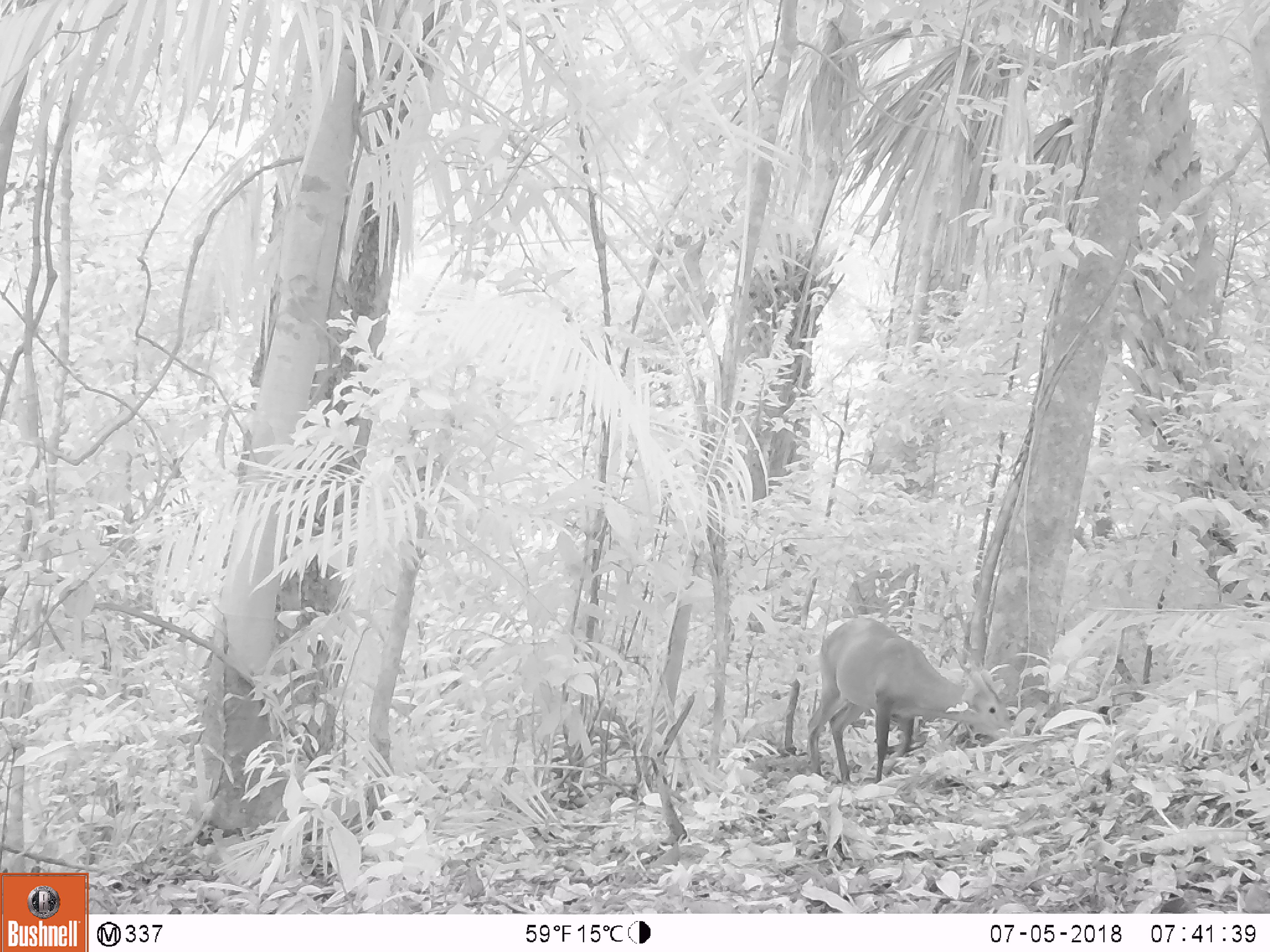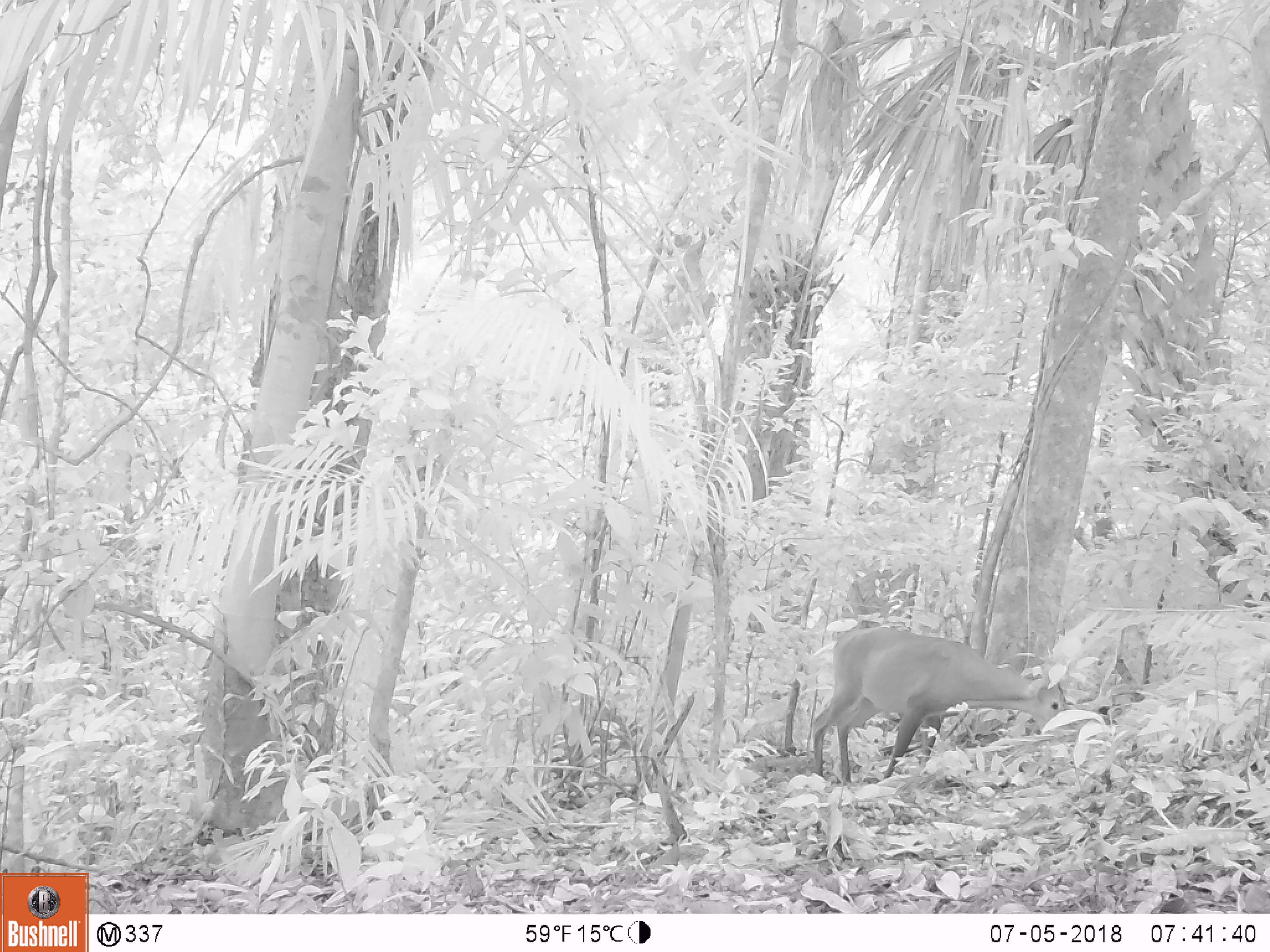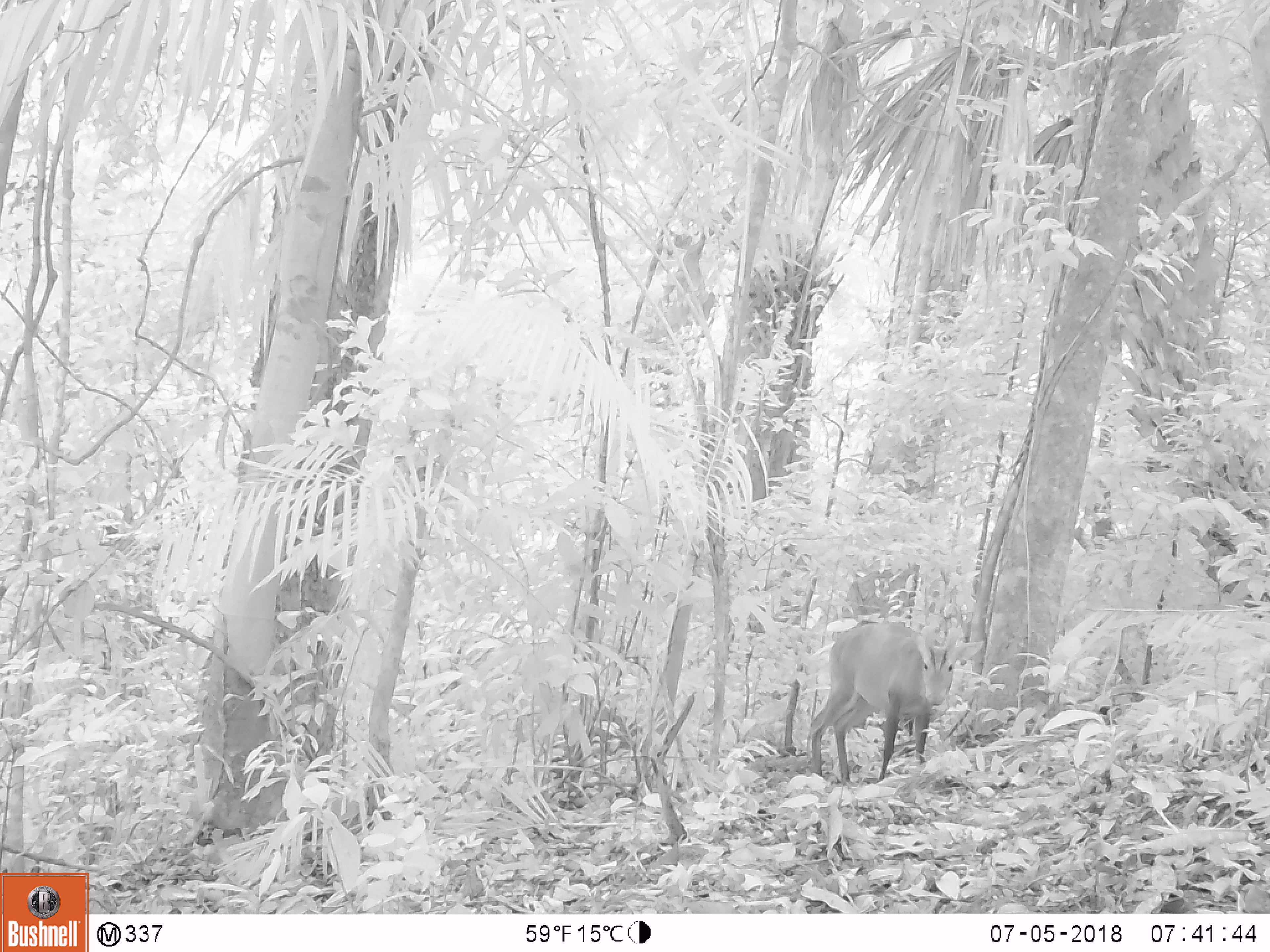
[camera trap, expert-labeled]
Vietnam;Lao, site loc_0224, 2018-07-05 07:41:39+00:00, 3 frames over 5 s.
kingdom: Animalia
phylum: Chordata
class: Mammalia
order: Artiodactyla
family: Cervidae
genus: Muntiacus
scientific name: Muntiacus vuquangensis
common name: large-antlered muntjac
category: large antlered muntjac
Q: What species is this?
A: Large antlered muntjac (large-antlered muntjac) (Muntiacus vuquangensis).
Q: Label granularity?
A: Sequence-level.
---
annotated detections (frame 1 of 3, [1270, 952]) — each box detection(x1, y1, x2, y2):
large antlered muntjac: detection(806, 614, 1012, 784)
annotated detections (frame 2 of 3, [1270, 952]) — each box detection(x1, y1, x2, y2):
large antlered muntjac: detection(810, 625, 1065, 786)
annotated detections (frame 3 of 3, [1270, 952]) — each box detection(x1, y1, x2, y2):
large antlered muntjac: detection(805, 620, 985, 784)